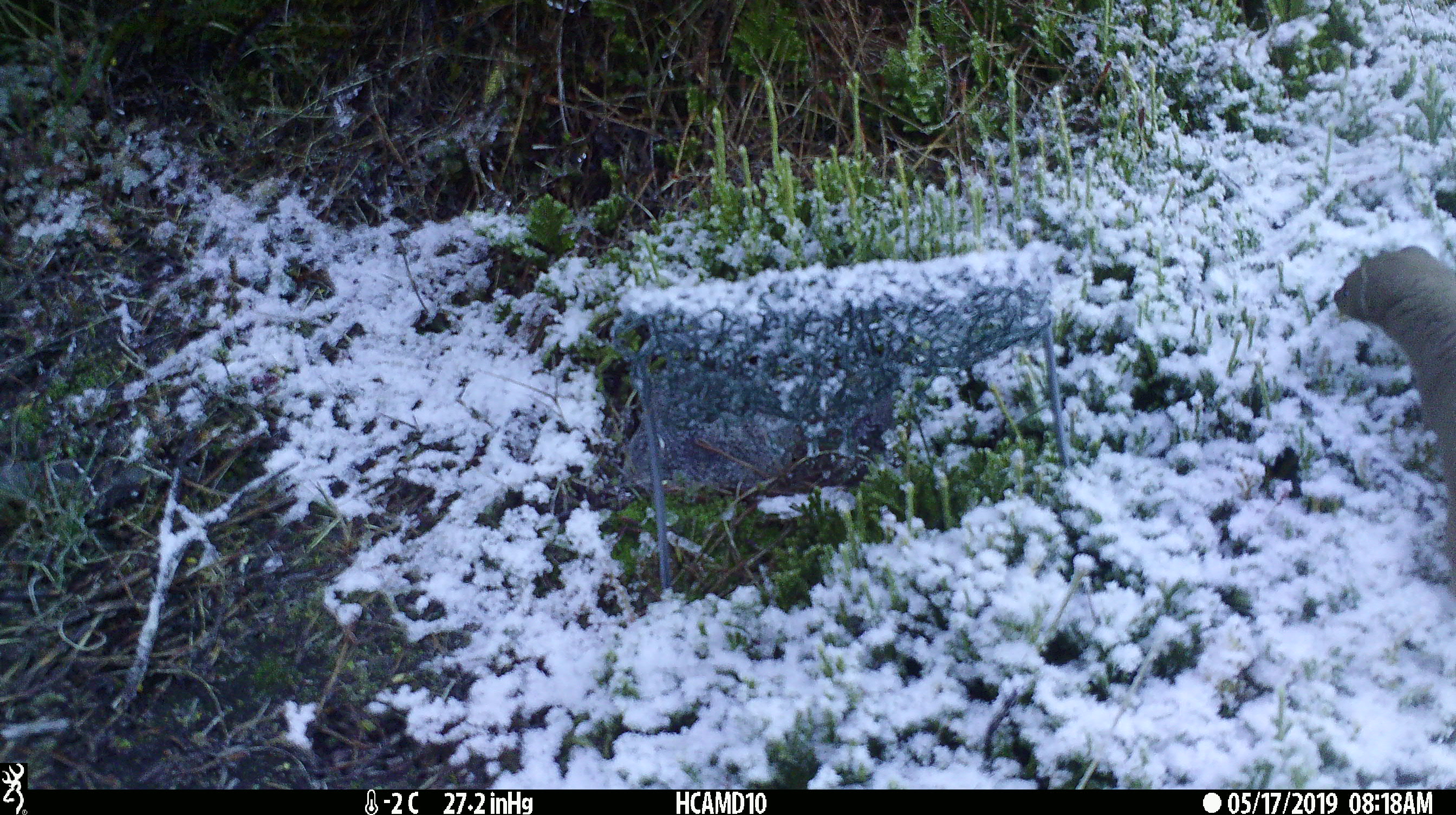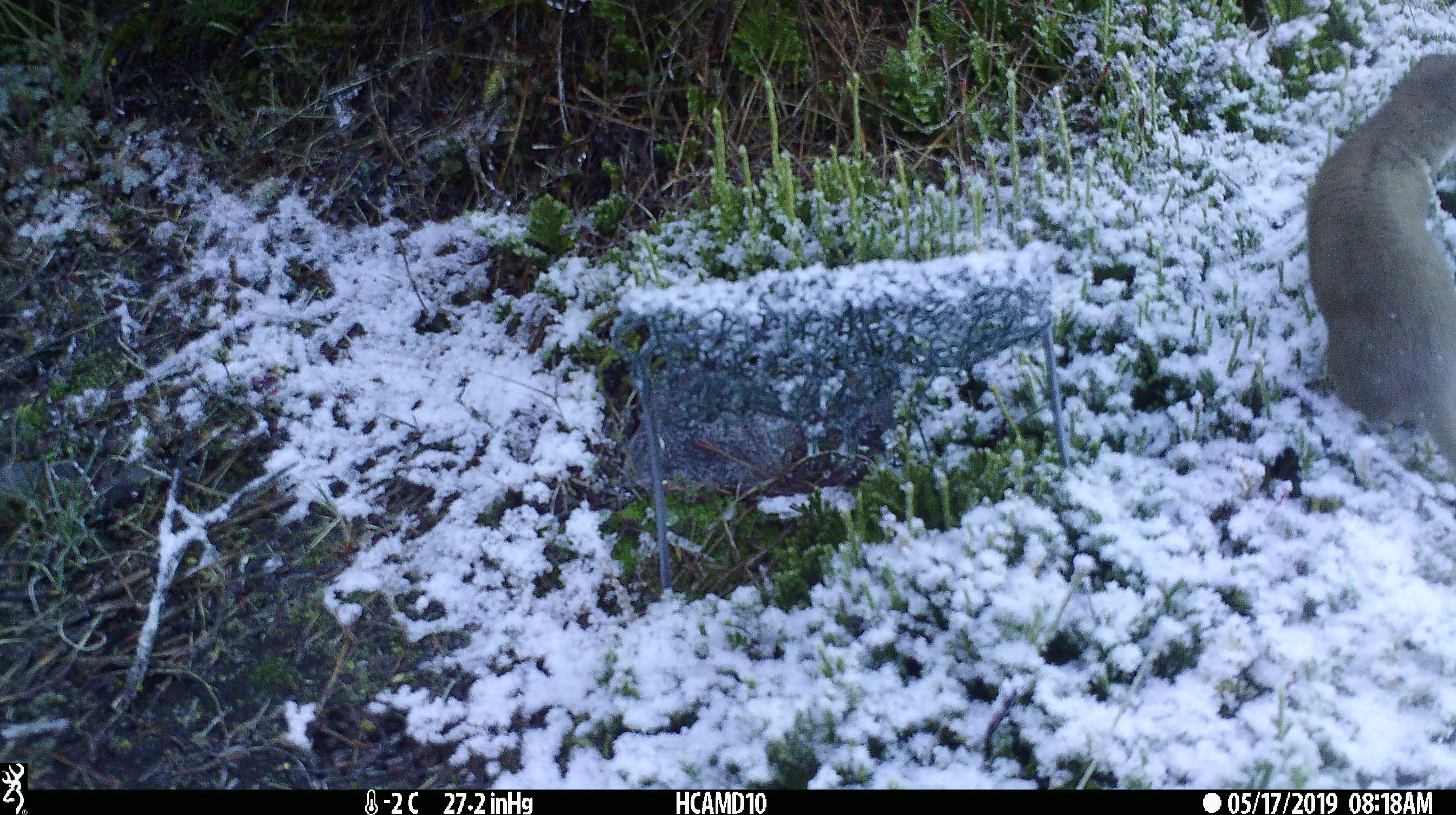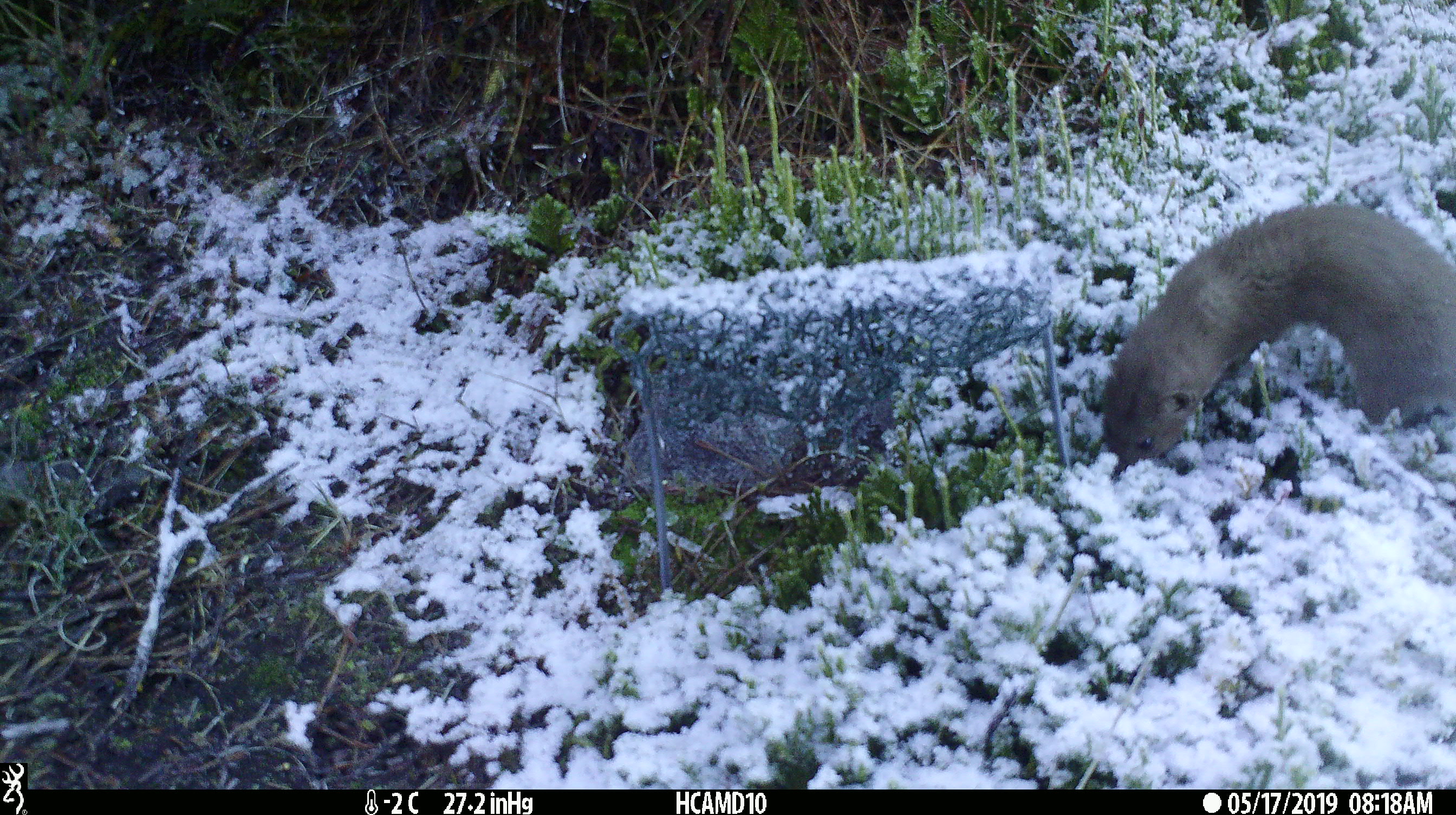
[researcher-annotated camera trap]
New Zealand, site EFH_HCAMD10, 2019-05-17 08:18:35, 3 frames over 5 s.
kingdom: Animalia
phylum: Chordata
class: Mammalia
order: Carnivora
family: Mustelidae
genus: Mustela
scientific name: Mustela erminea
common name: stoat